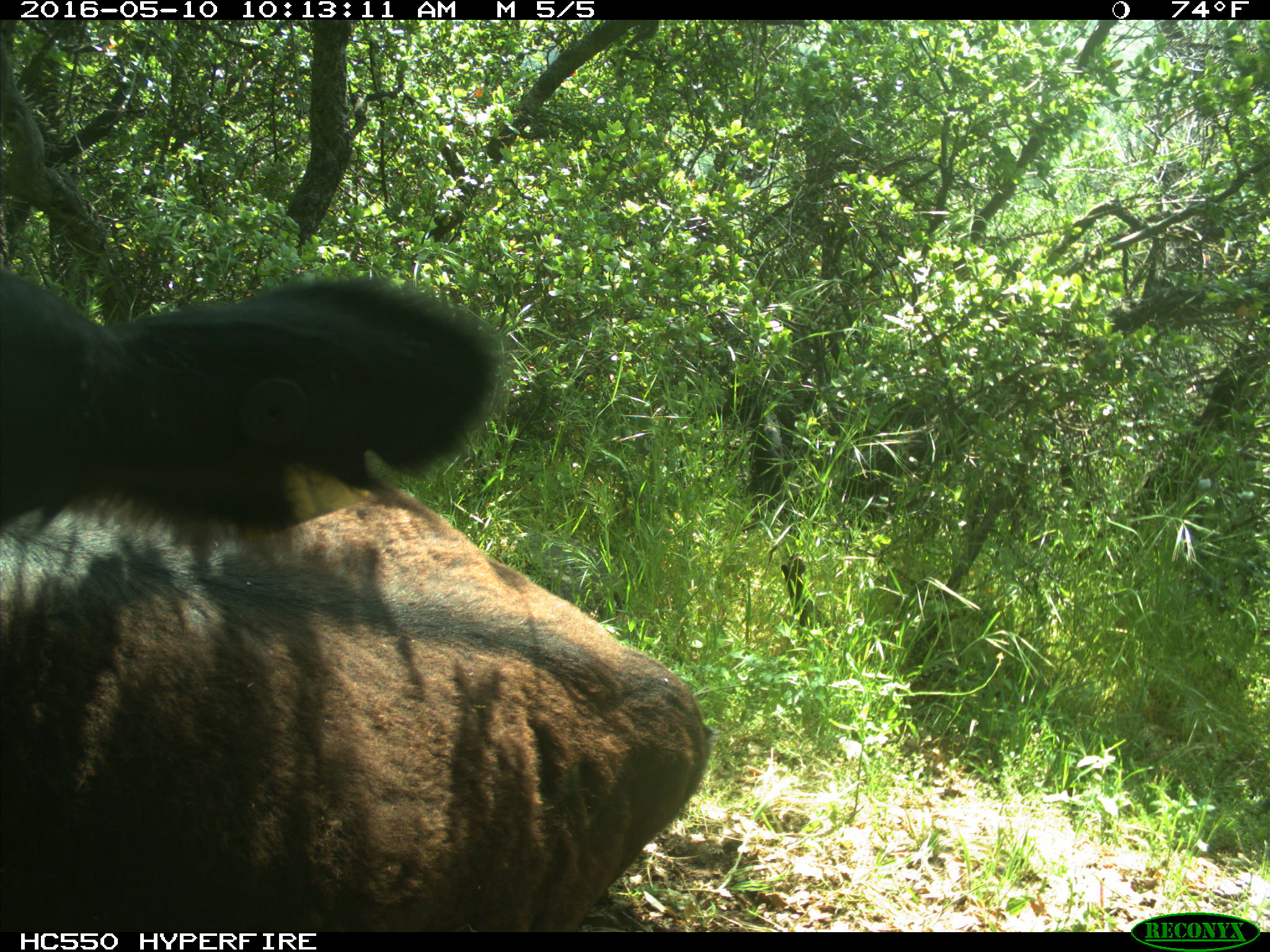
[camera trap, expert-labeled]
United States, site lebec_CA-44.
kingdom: Animalia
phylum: Chordata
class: Mammalia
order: Artiodactyla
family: Bovidae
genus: Bos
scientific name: Bos taurus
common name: domestic cow